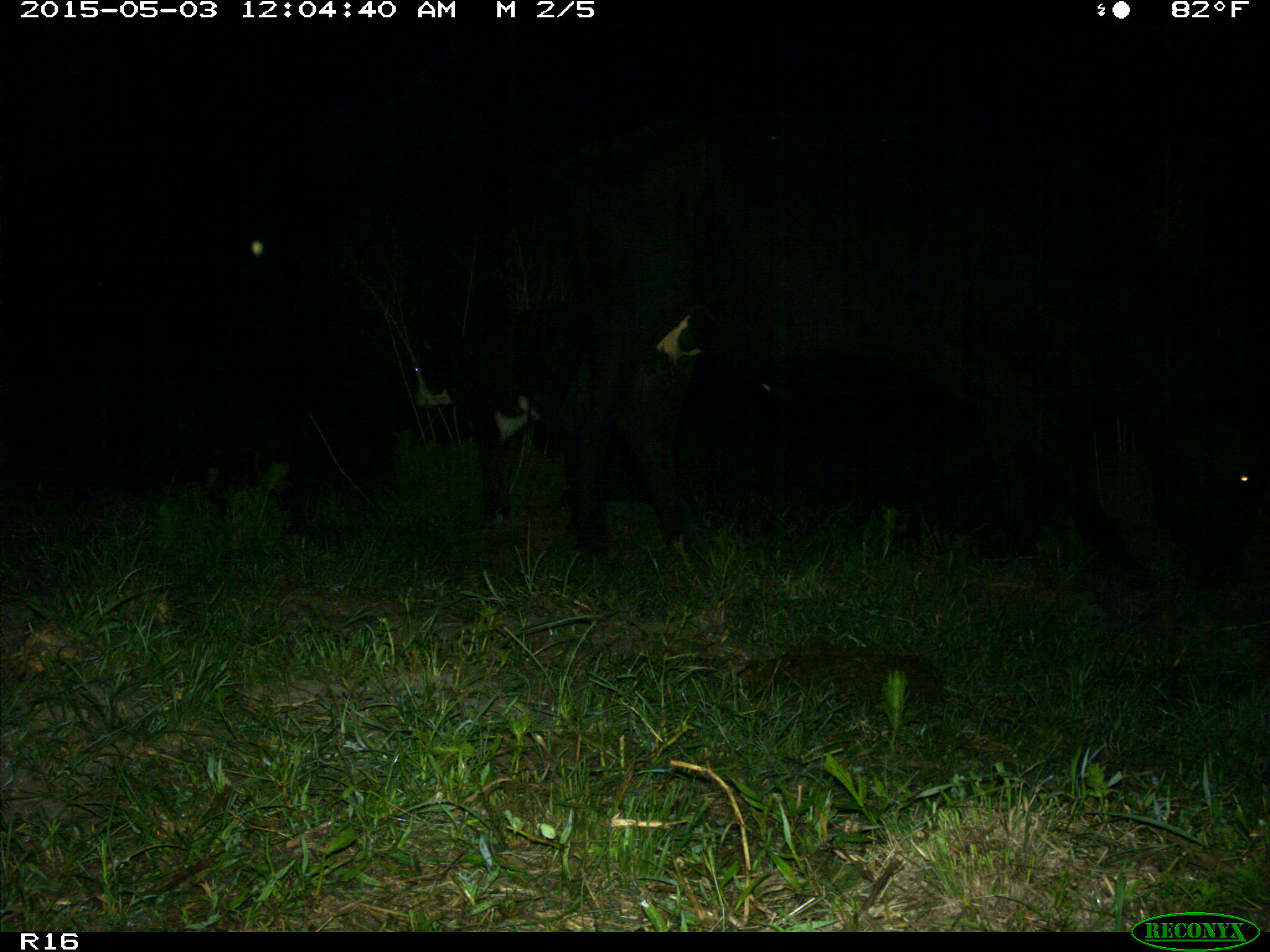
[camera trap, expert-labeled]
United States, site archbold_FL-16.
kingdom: Animalia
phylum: Chordata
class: Mammalia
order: Artiodactyla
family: Bovidae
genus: Bos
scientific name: Bos taurus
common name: domestic cow